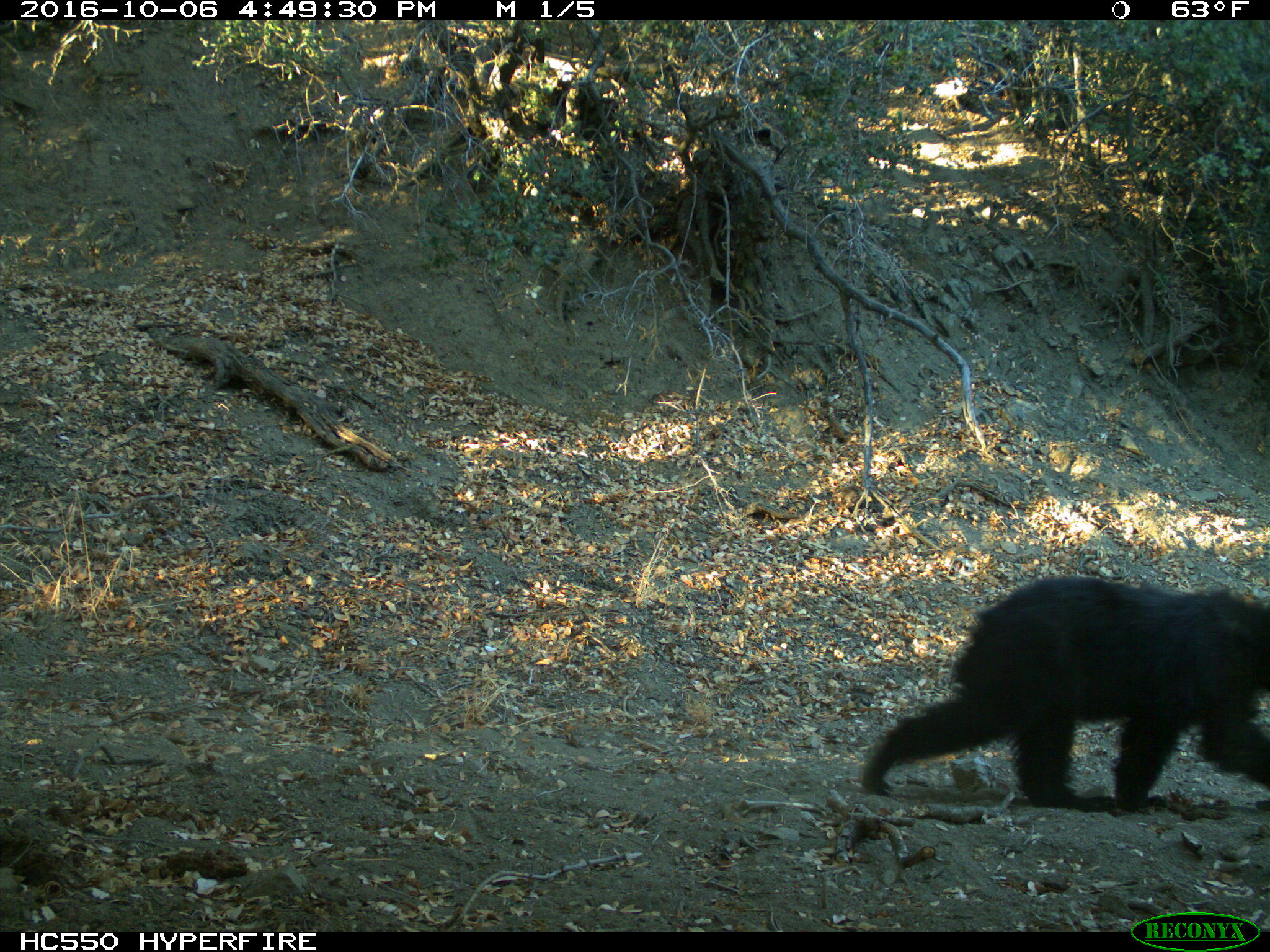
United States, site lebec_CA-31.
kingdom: Animalia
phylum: Chordata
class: Mammalia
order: Carnivora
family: Ursidae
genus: Ursus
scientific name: Ursus americanus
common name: american black bear